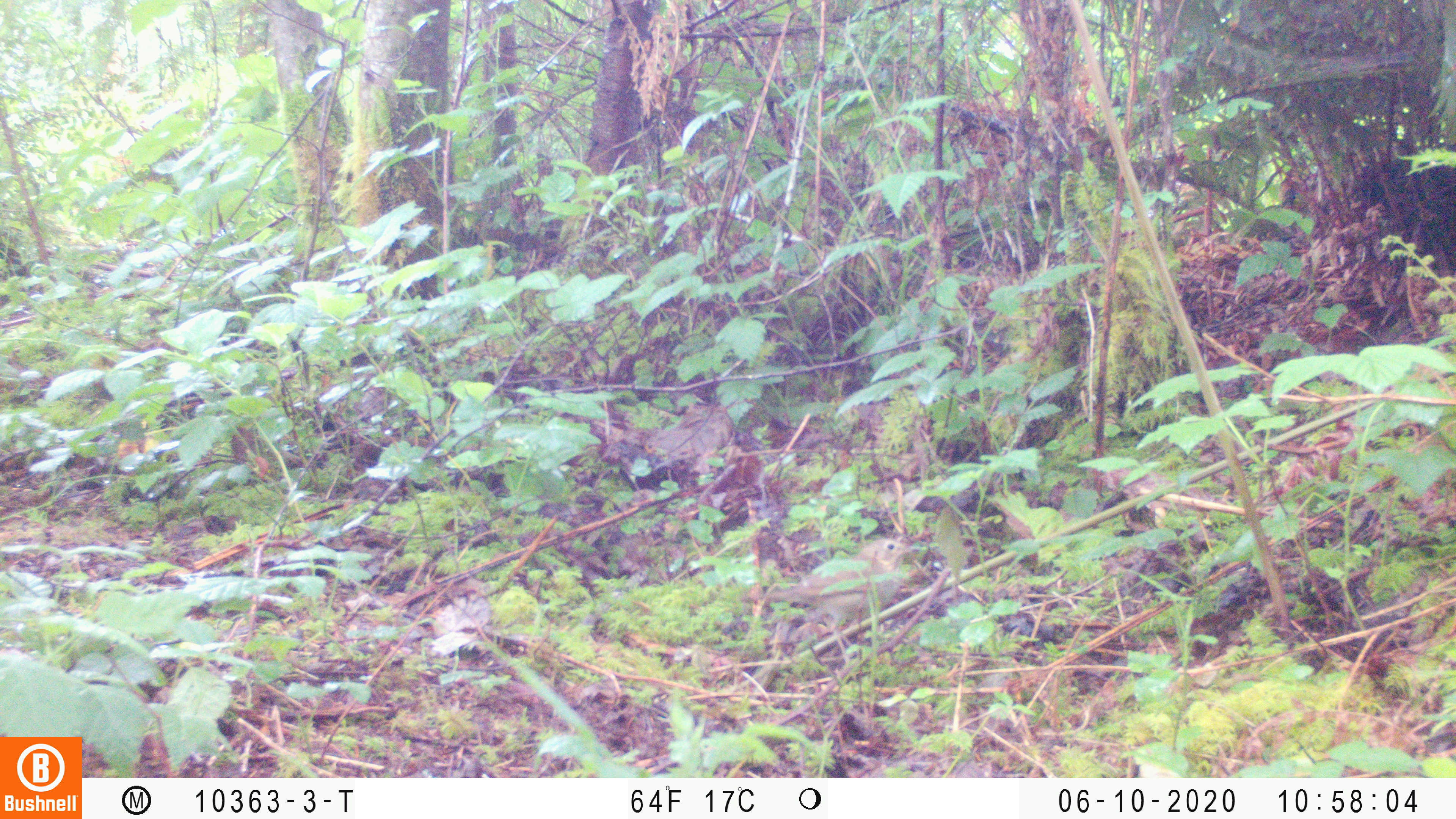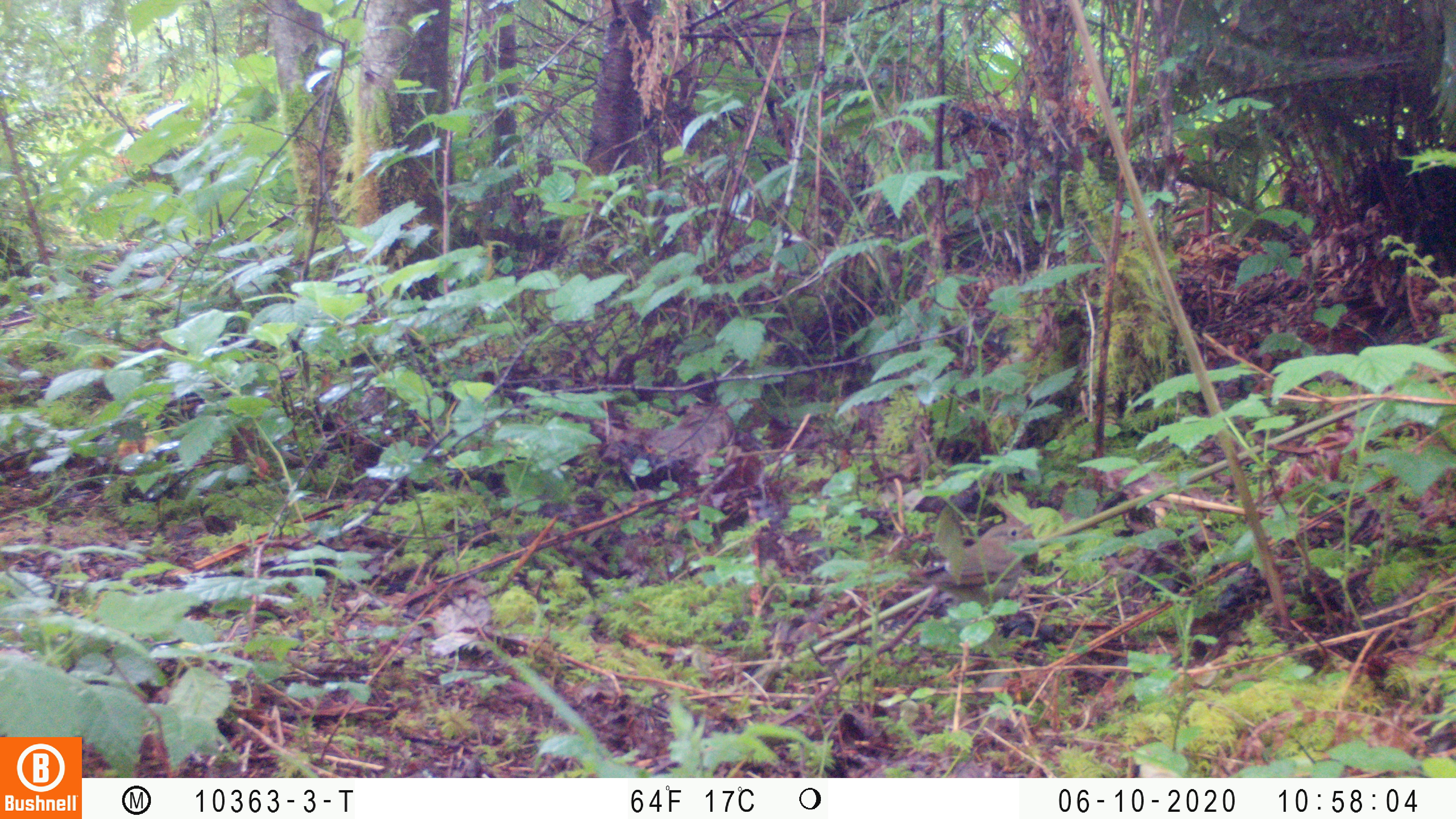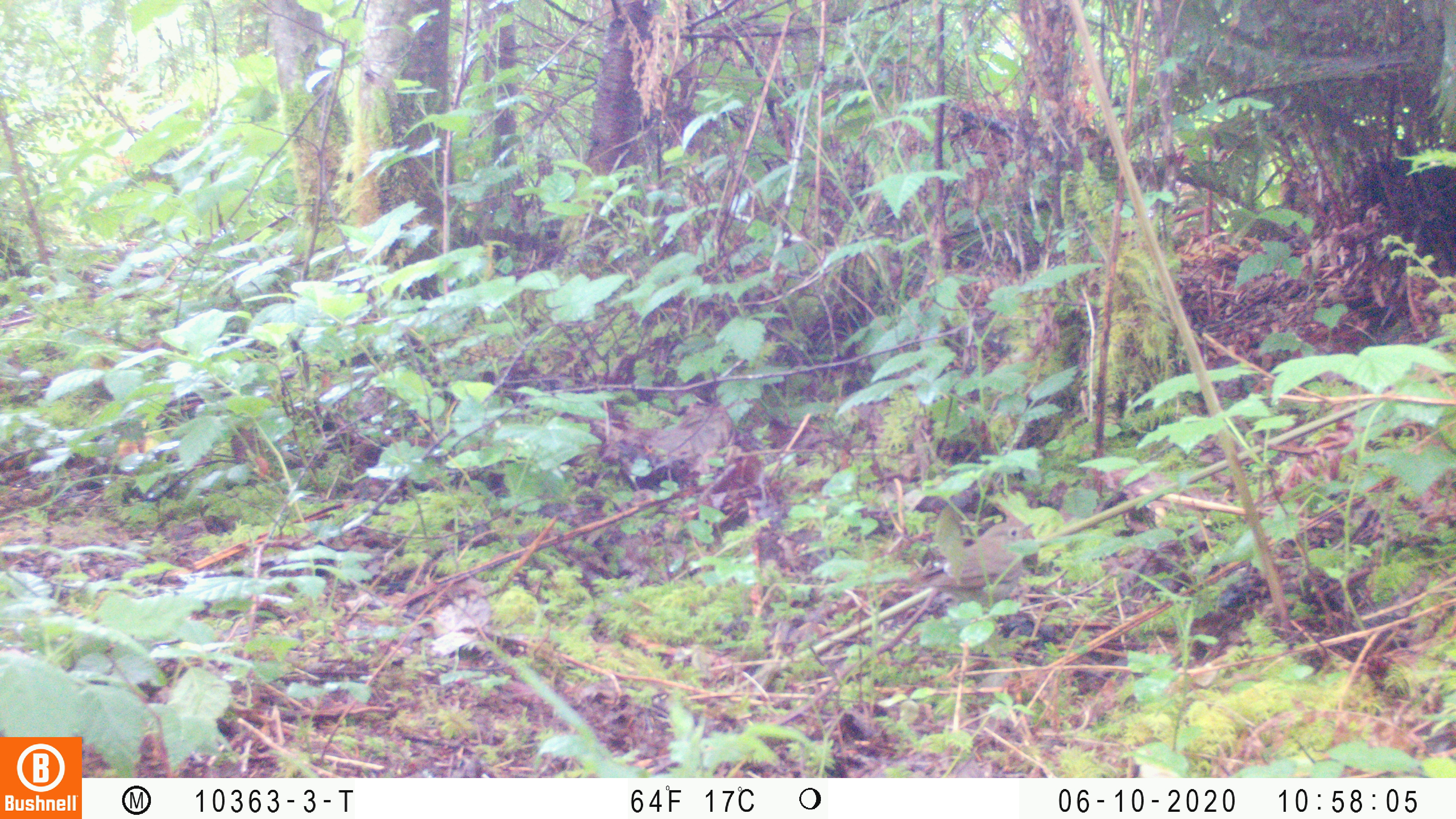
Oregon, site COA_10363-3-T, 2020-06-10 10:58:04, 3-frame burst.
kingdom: Animalia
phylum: Chordata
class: Aves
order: Passeriformes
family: Turdidae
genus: Catharus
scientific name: Catharus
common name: brown thrushes and nightingale-thrushes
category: catharus species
Catharus species (brown thrushes and nightingale-thrushes) (Catharus).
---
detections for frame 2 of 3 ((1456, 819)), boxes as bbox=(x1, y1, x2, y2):
catharus species: bbox=(914, 526, 1025, 614)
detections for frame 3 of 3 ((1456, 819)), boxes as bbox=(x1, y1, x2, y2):
catharus species: bbox=(898, 522, 1029, 600)